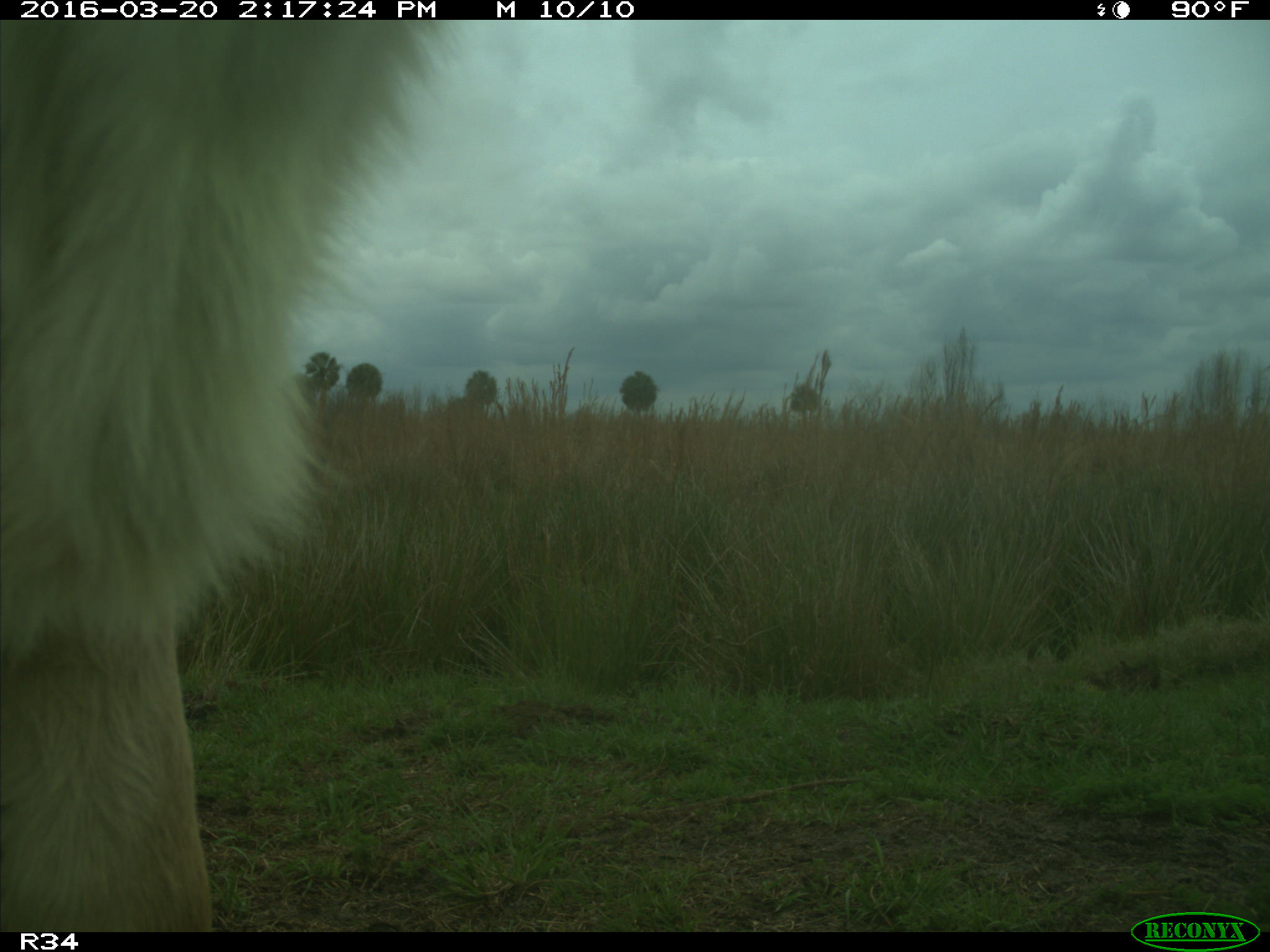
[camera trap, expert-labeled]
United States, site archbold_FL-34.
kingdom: Animalia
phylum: Chordata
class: Mammalia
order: Artiodactyla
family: Bovidae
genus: Bos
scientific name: Bos taurus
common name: domestic cow